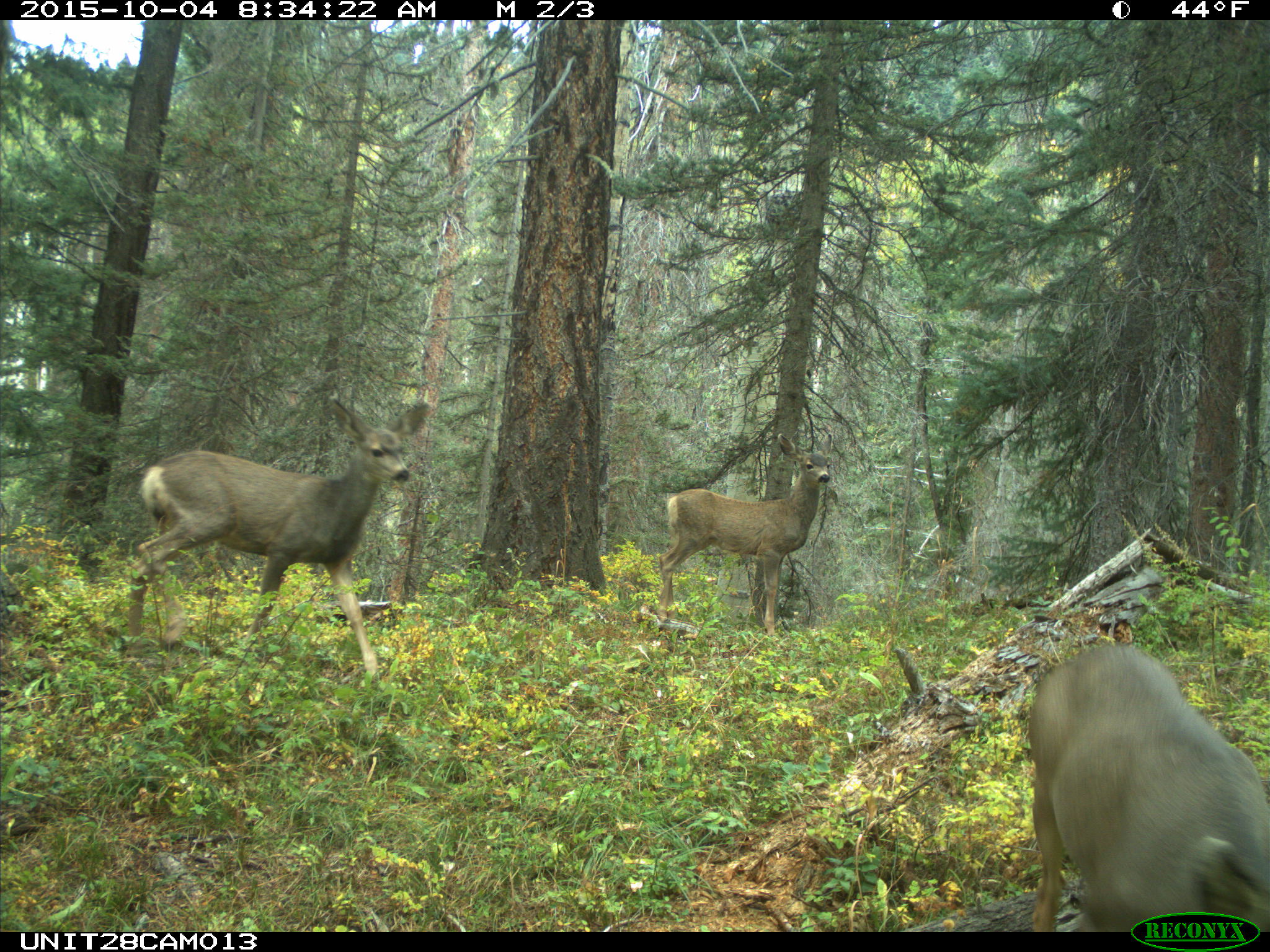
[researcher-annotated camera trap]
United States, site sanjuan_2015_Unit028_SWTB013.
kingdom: Animalia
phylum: Chordata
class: Mammalia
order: Artiodactyla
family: Cervidae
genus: Odocoileus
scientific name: Odocoileus hemionus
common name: mule deer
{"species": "Odocoileus hemionus (mule deer)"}